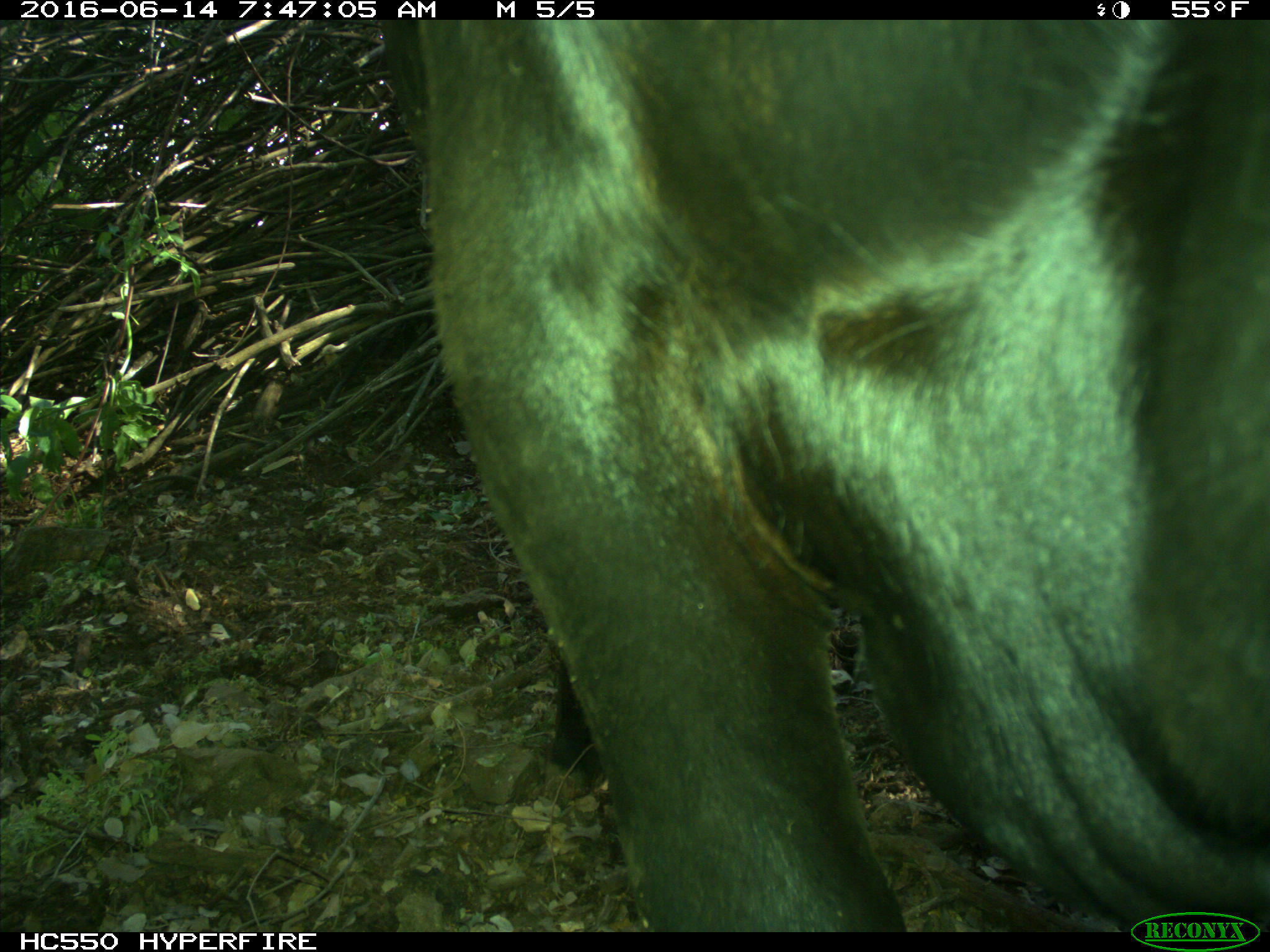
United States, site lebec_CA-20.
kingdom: Animalia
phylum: Chordata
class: Mammalia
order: Artiodactyla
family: Bovidae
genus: Bos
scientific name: Bos taurus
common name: domestic cow